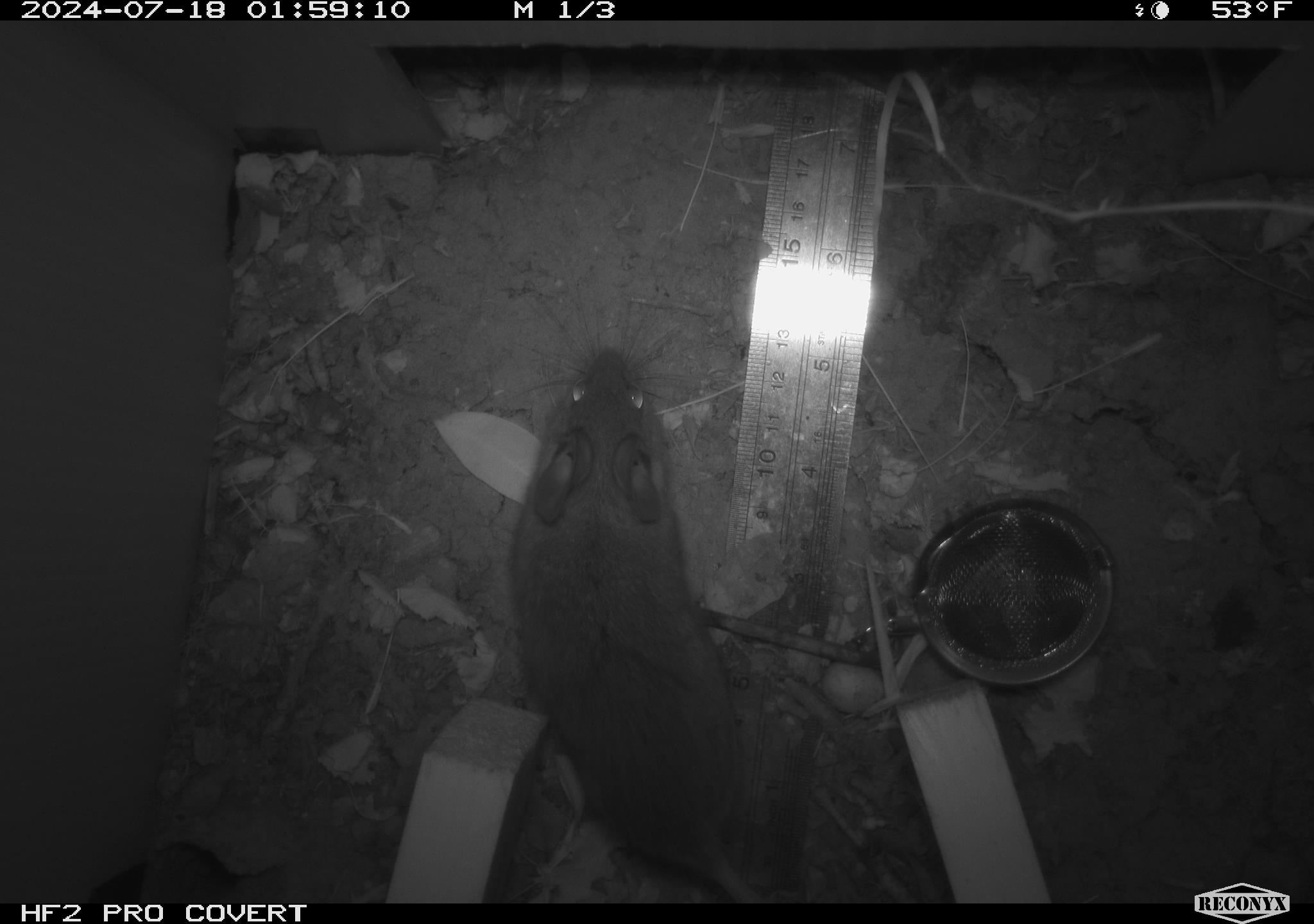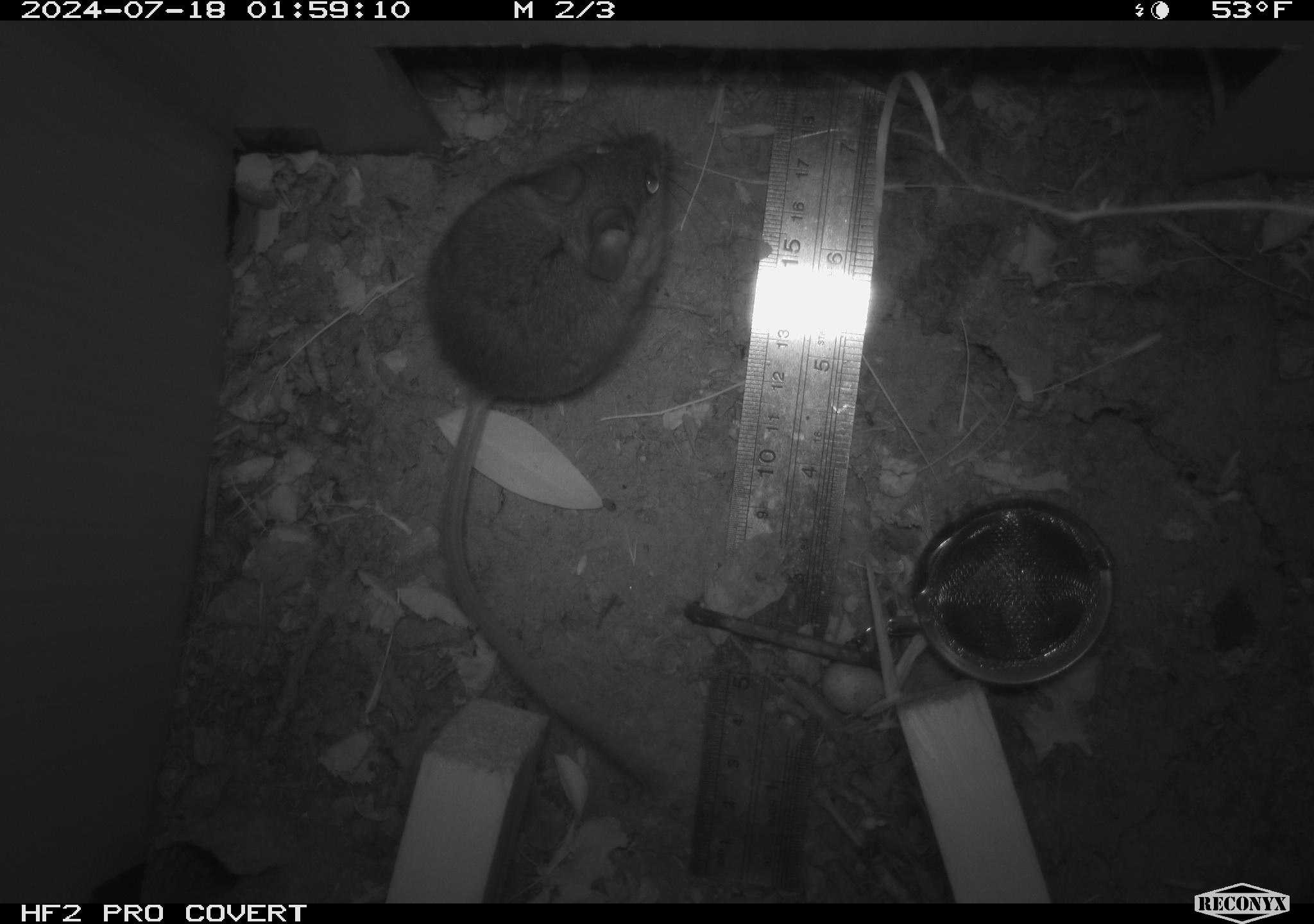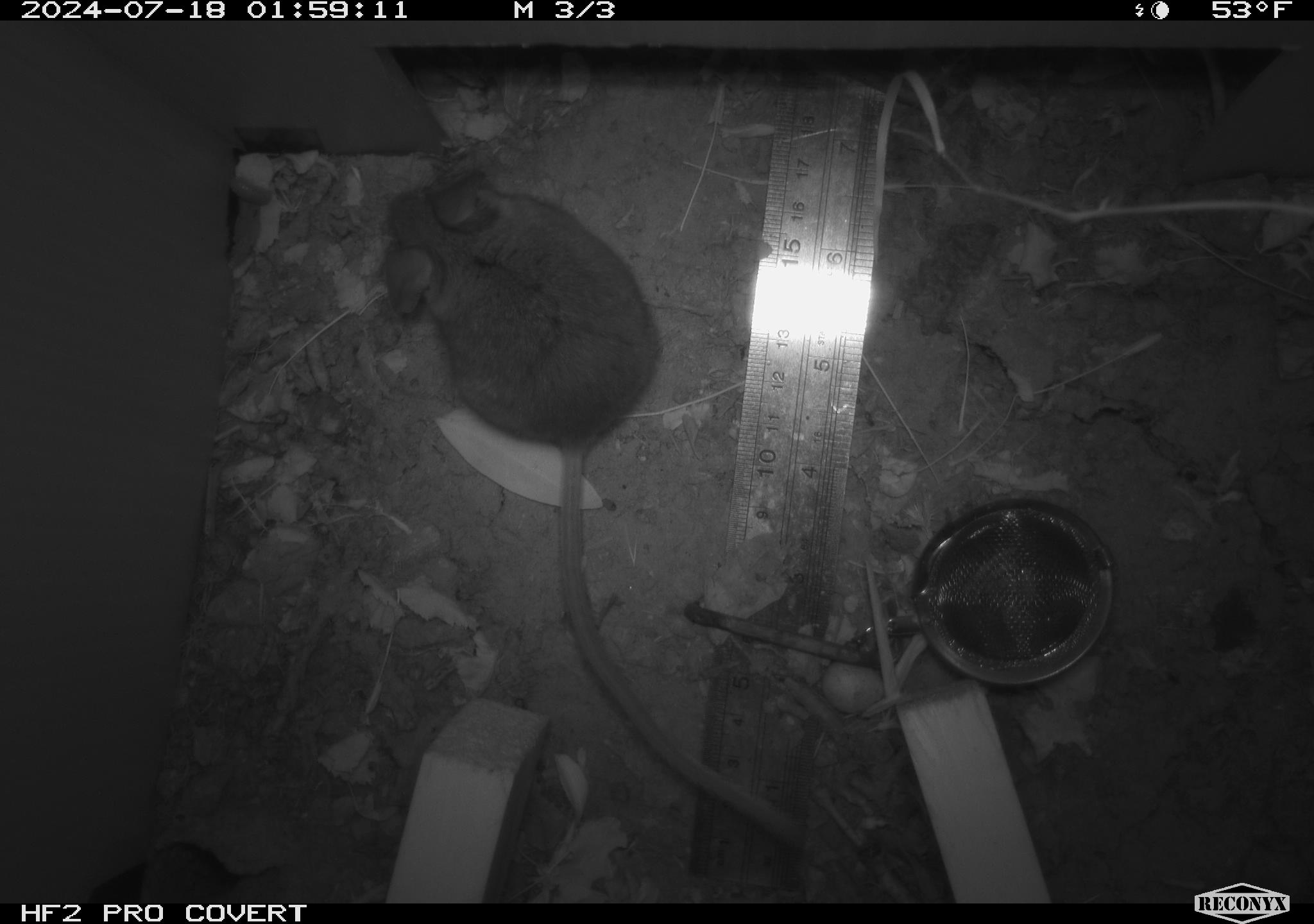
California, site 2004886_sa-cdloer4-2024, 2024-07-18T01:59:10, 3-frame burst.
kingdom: Animalia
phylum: Chordata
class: Mammalia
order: Rodentia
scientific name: Rodentia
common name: rodent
Rodent (Rodentia).